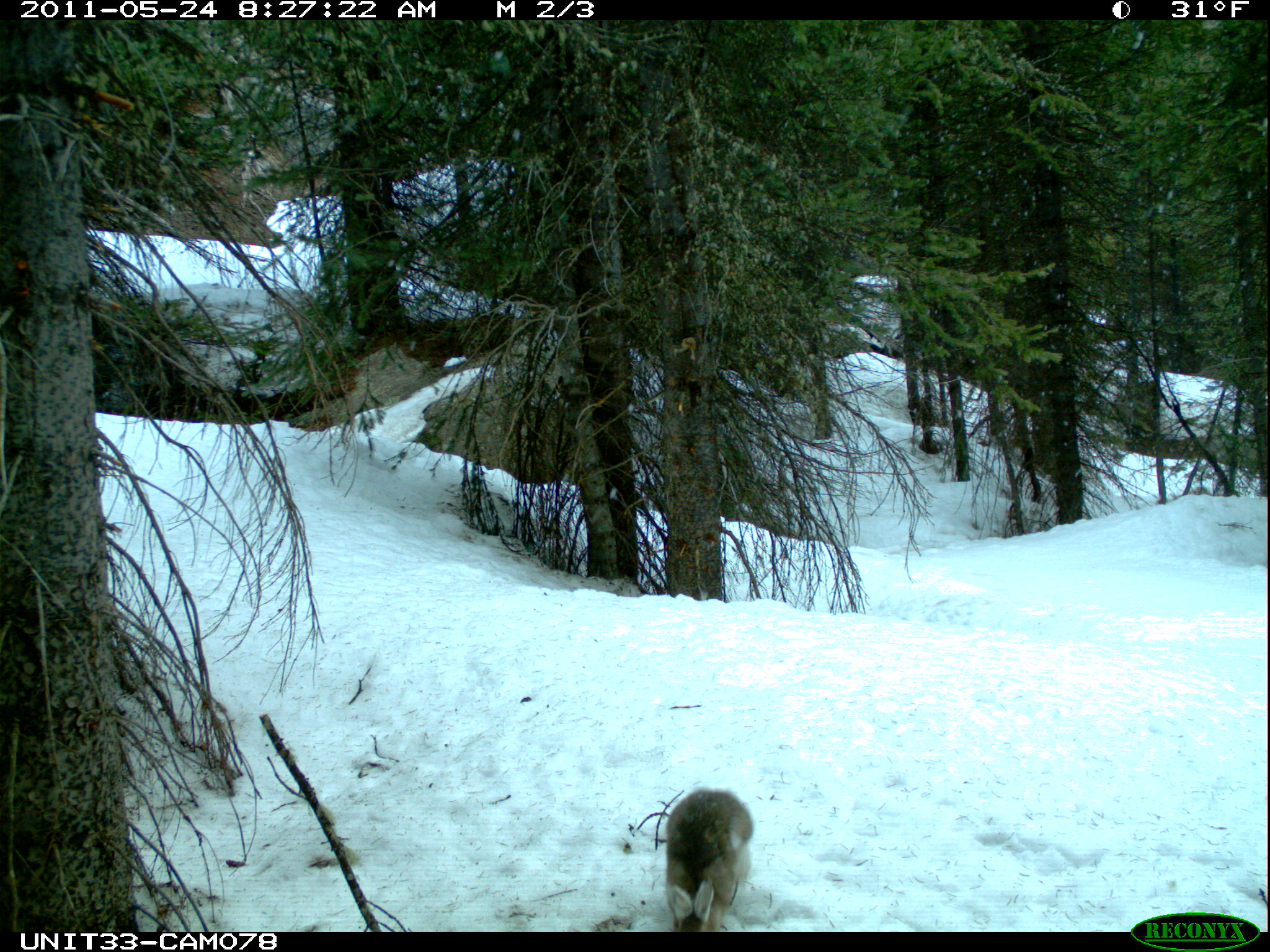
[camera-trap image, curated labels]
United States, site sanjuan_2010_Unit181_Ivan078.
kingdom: Animalia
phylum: Chordata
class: Mammalia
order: Lagomorpha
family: Leporidae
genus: Lepus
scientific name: Lepus americanus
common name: snowshoe hare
Lepus americanus (snowshoe hare).